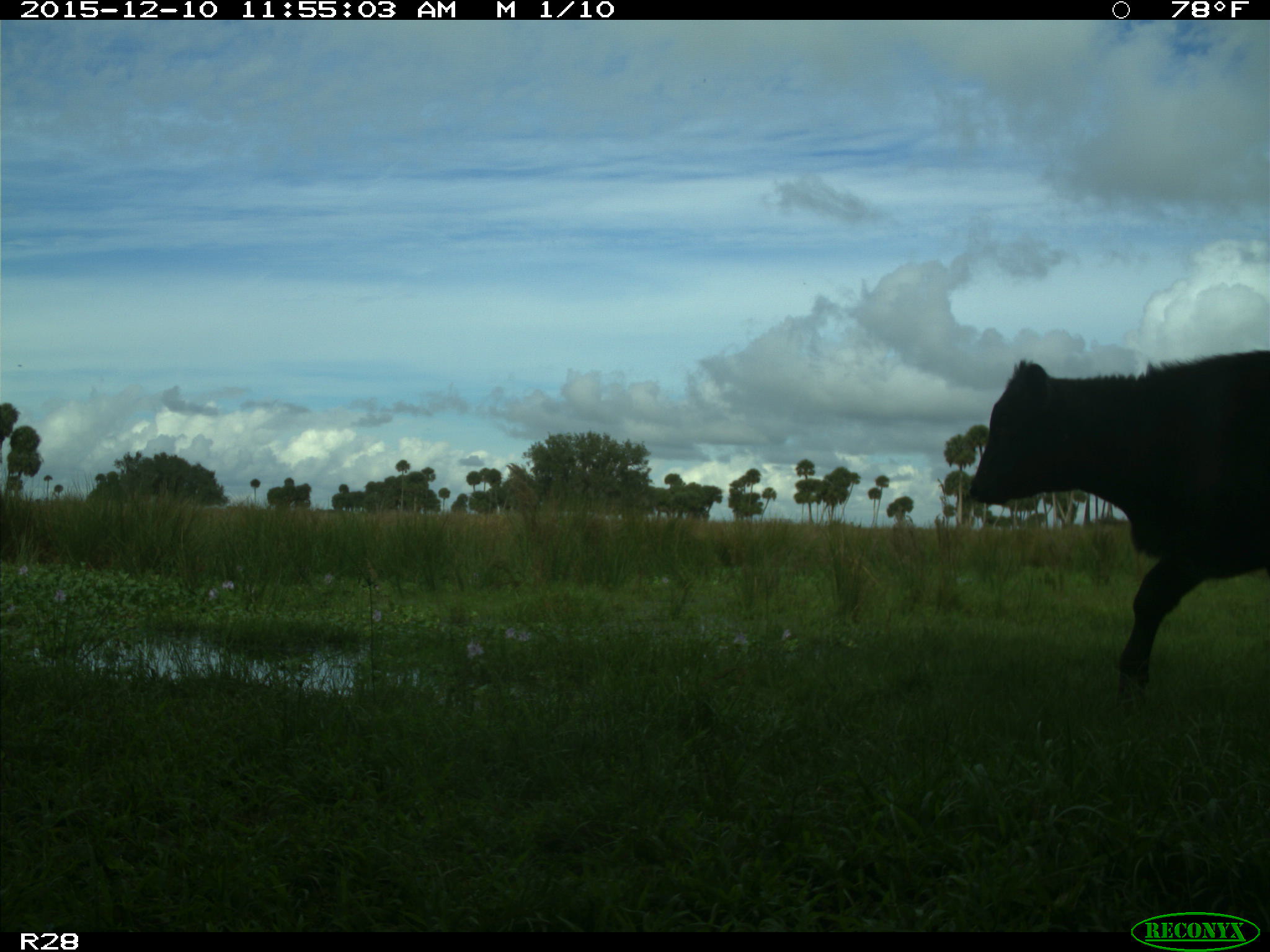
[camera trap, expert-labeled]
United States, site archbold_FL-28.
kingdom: Animalia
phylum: Chordata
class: Mammalia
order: Artiodactyla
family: Bovidae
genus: Bos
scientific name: Bos taurus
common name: domestic cow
Bos taurus (domestic cow).